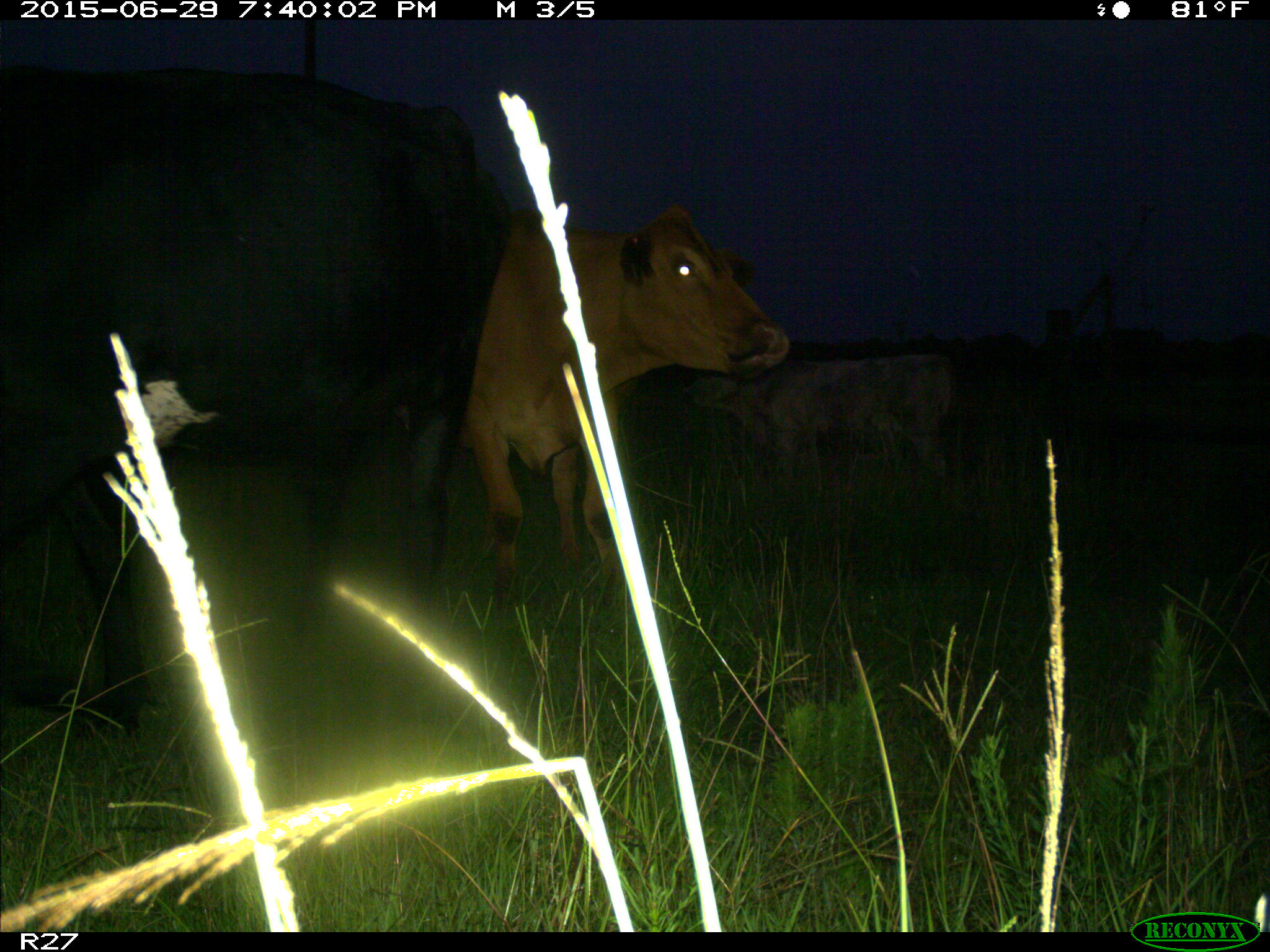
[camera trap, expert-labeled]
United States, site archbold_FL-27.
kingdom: Animalia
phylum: Chordata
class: Mammalia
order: Artiodactyla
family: Bovidae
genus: Bos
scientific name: Bos taurus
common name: domestic cow